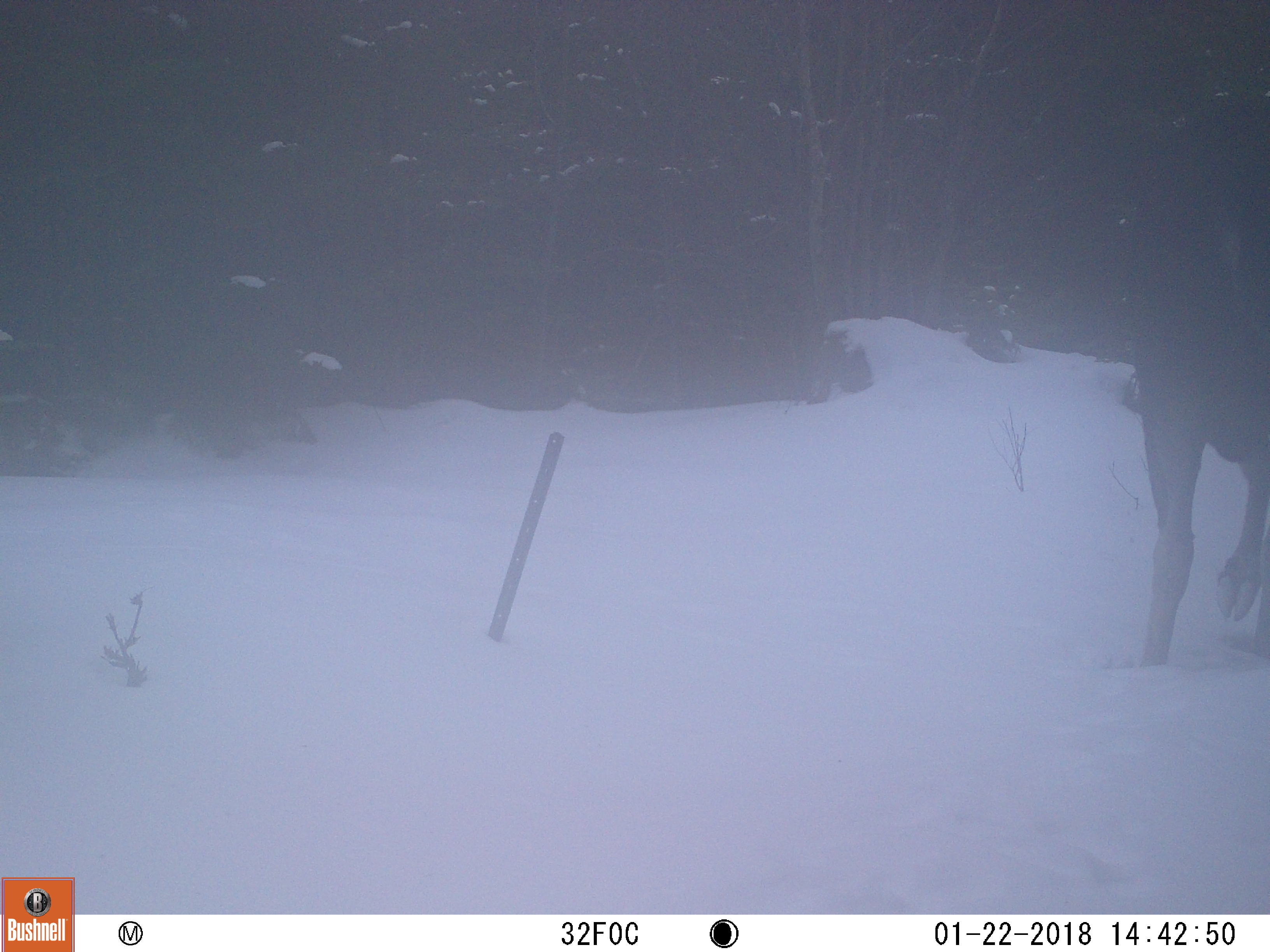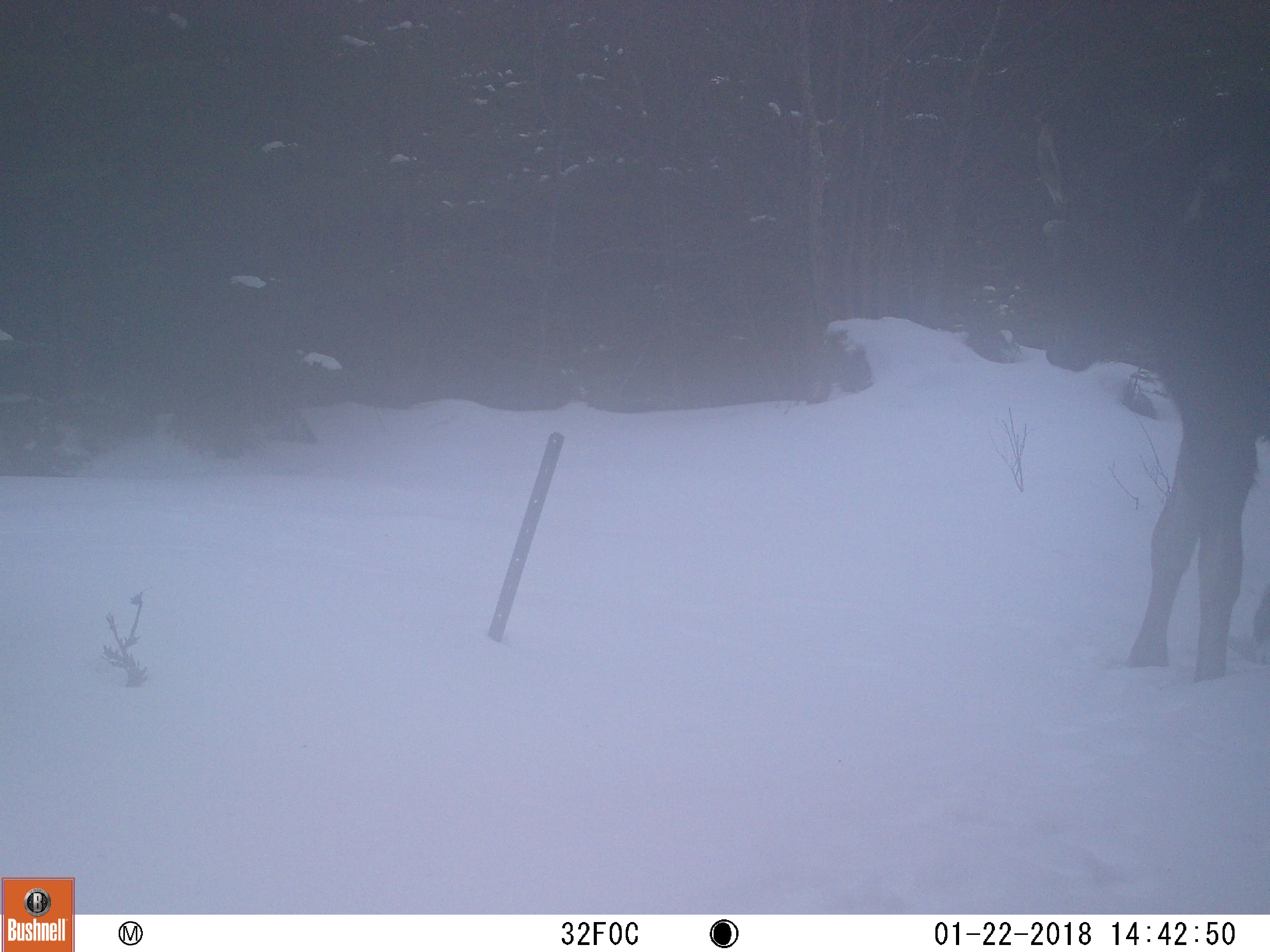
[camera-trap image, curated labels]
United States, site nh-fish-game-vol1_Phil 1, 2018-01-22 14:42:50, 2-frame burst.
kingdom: Animalia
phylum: Chordata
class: Mammalia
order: Artiodactyla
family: Cervidae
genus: Alces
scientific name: Alces alces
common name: moose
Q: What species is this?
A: Moose (Alces alces).